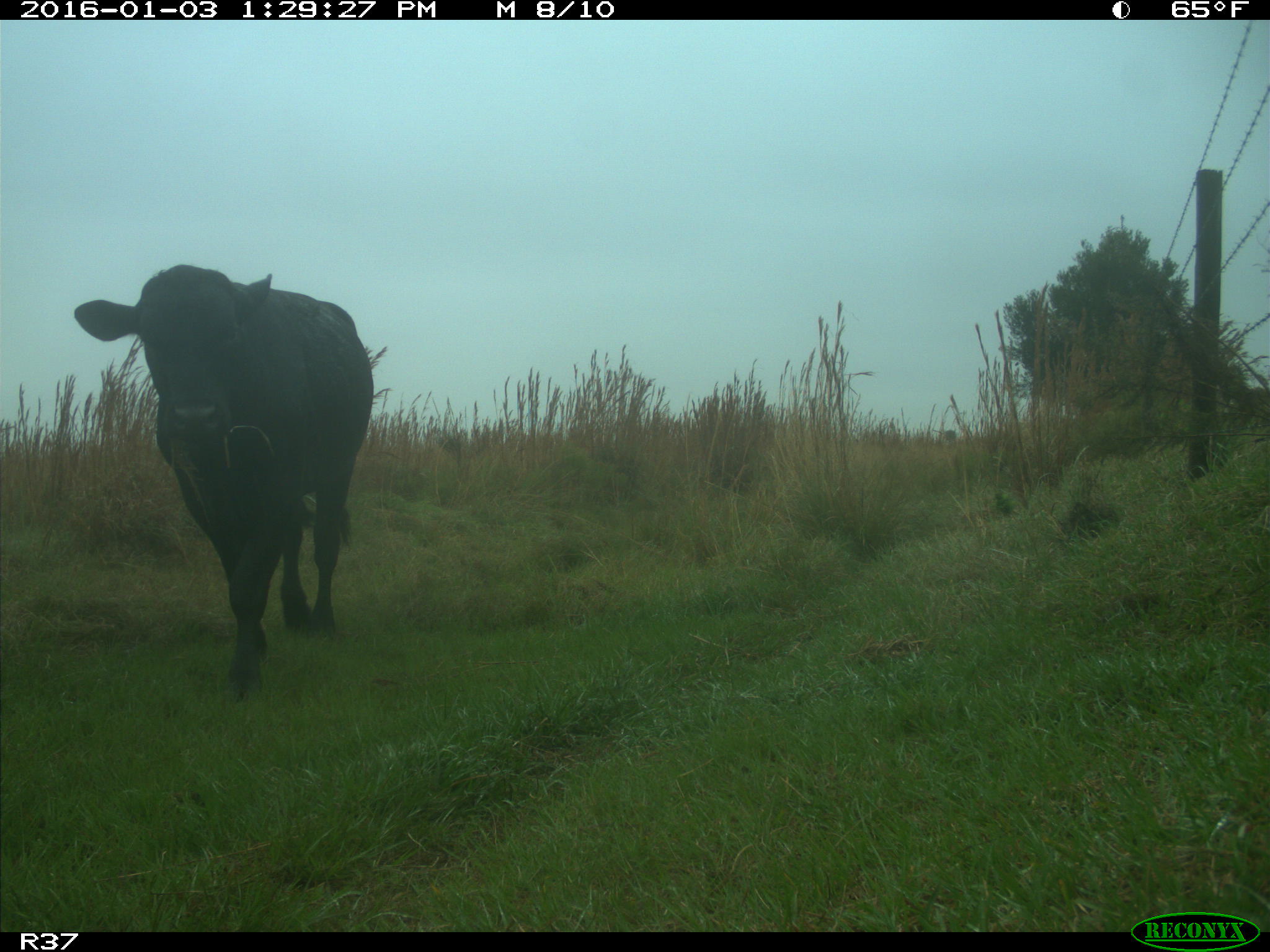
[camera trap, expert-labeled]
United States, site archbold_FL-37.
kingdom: Animalia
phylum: Chordata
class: Mammalia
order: Artiodactyla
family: Bovidae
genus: Bos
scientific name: Bos taurus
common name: domestic cow